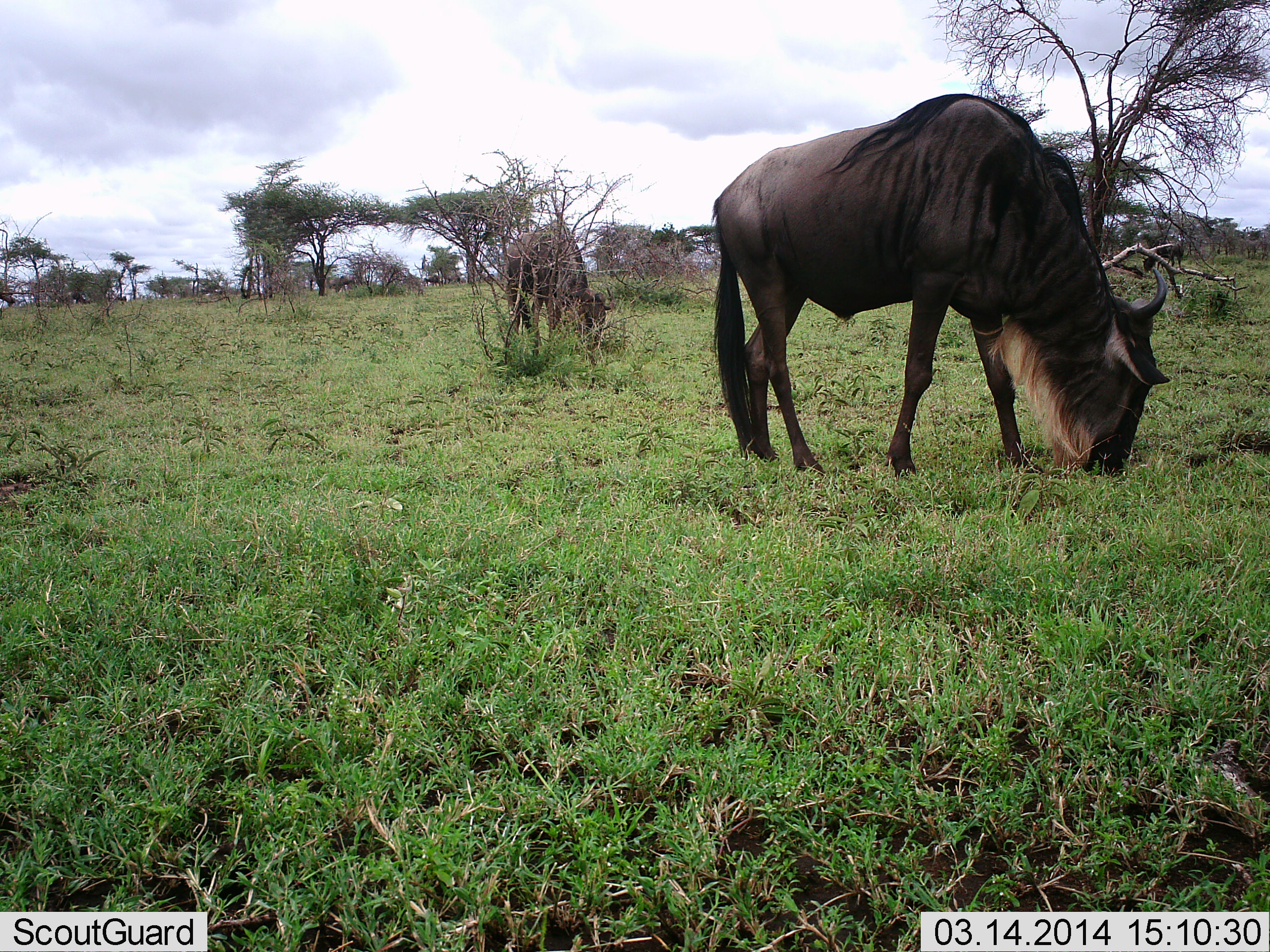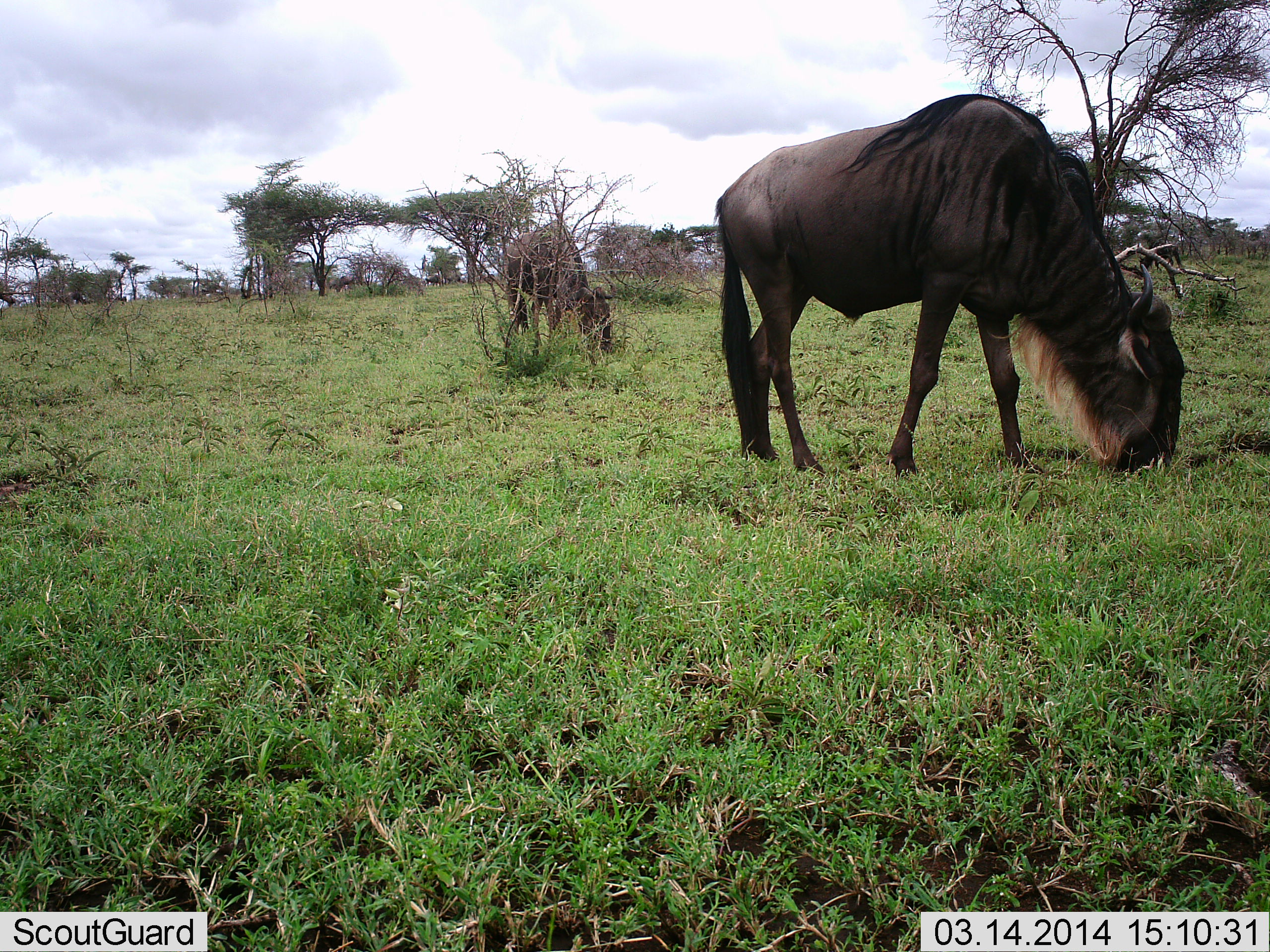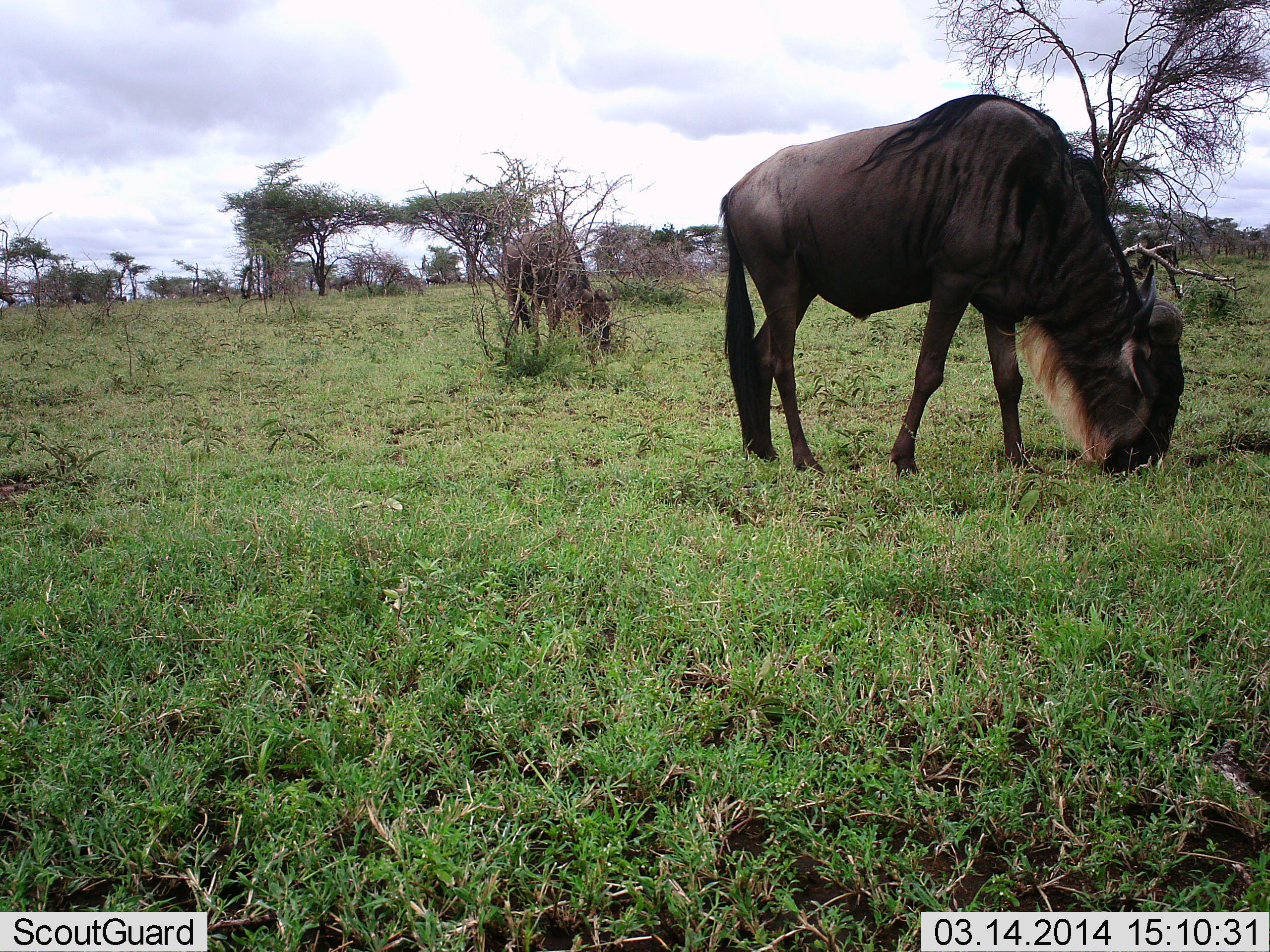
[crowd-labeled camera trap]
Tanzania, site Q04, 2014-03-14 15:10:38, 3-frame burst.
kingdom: Animalia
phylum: Chordata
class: Mammalia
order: Artiodactyla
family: Bovidae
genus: Connochaetes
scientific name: Connochaetes taurinus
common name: blue wildebeest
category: wildebeest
Wildebeest (blue wildebeest) (Connochaetes taurinus), count 2. Behavior (volunteer vote fractions): standing 20%, resting 0%, moving 0%, interacting 0%. Young present (vote fraction): 0%. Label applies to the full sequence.